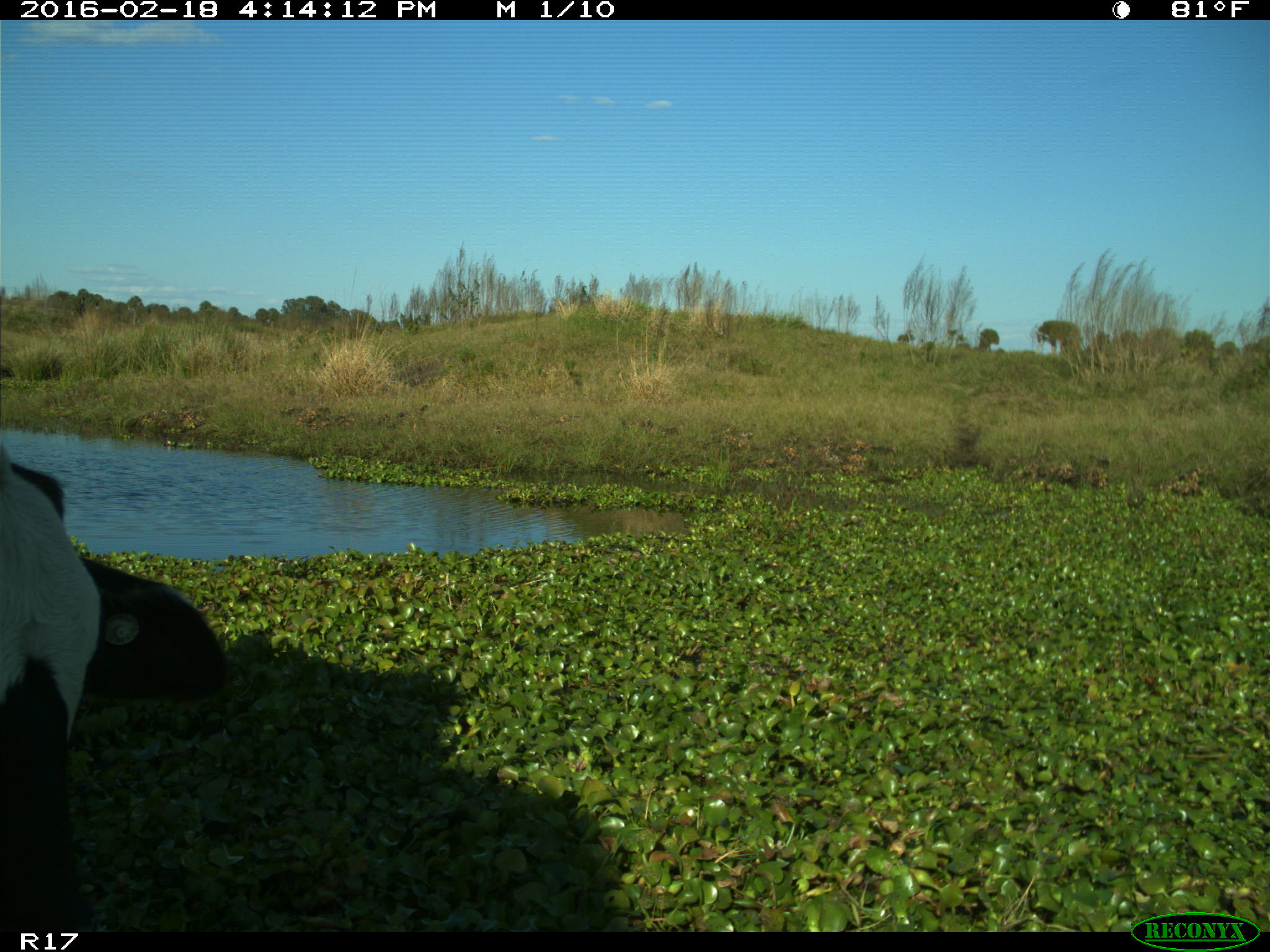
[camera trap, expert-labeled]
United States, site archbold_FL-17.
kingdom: Animalia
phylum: Chordata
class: Mammalia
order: Artiodactyla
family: Bovidae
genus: Bos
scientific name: Bos taurus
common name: domestic cow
Bos taurus (domestic cow).